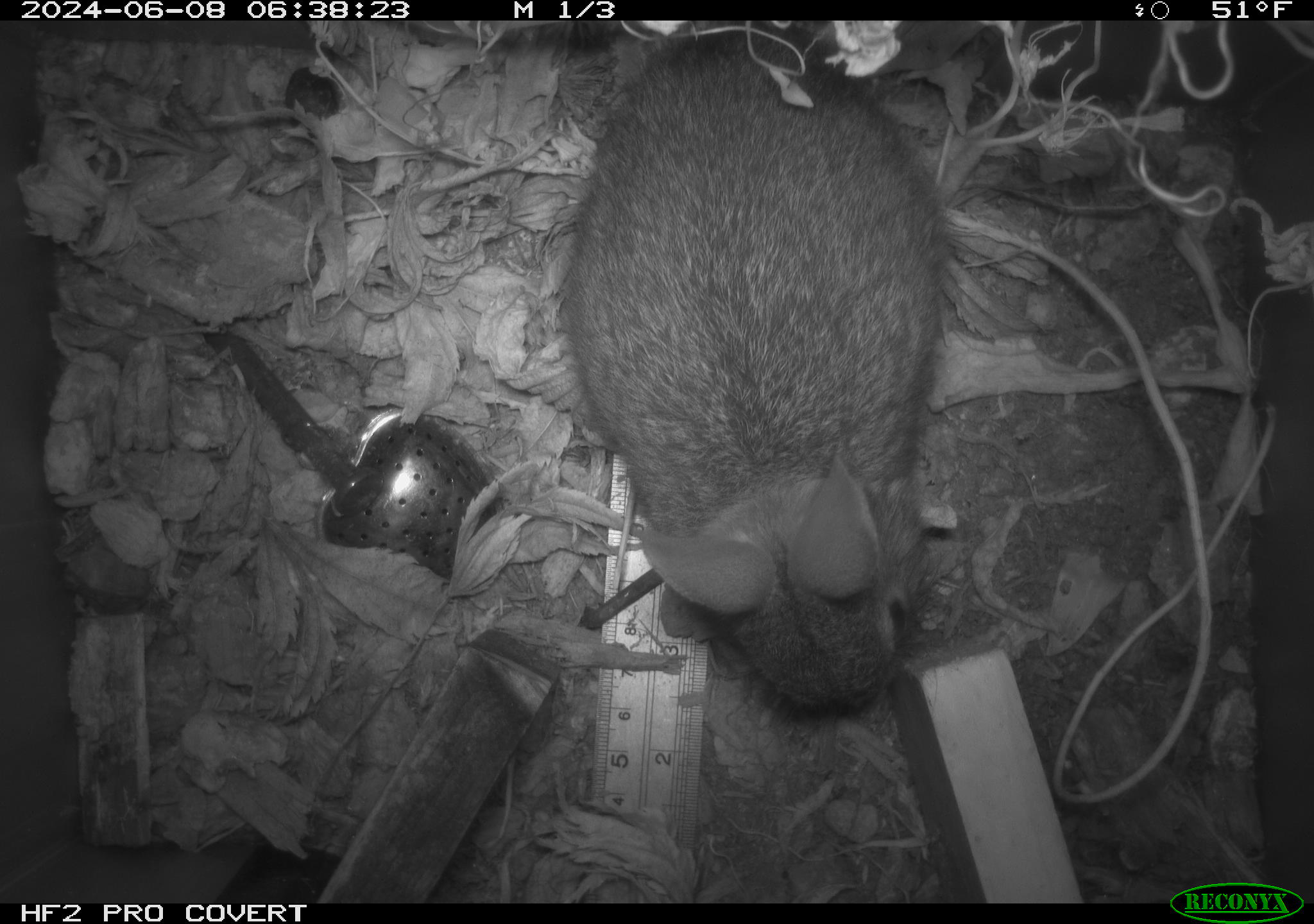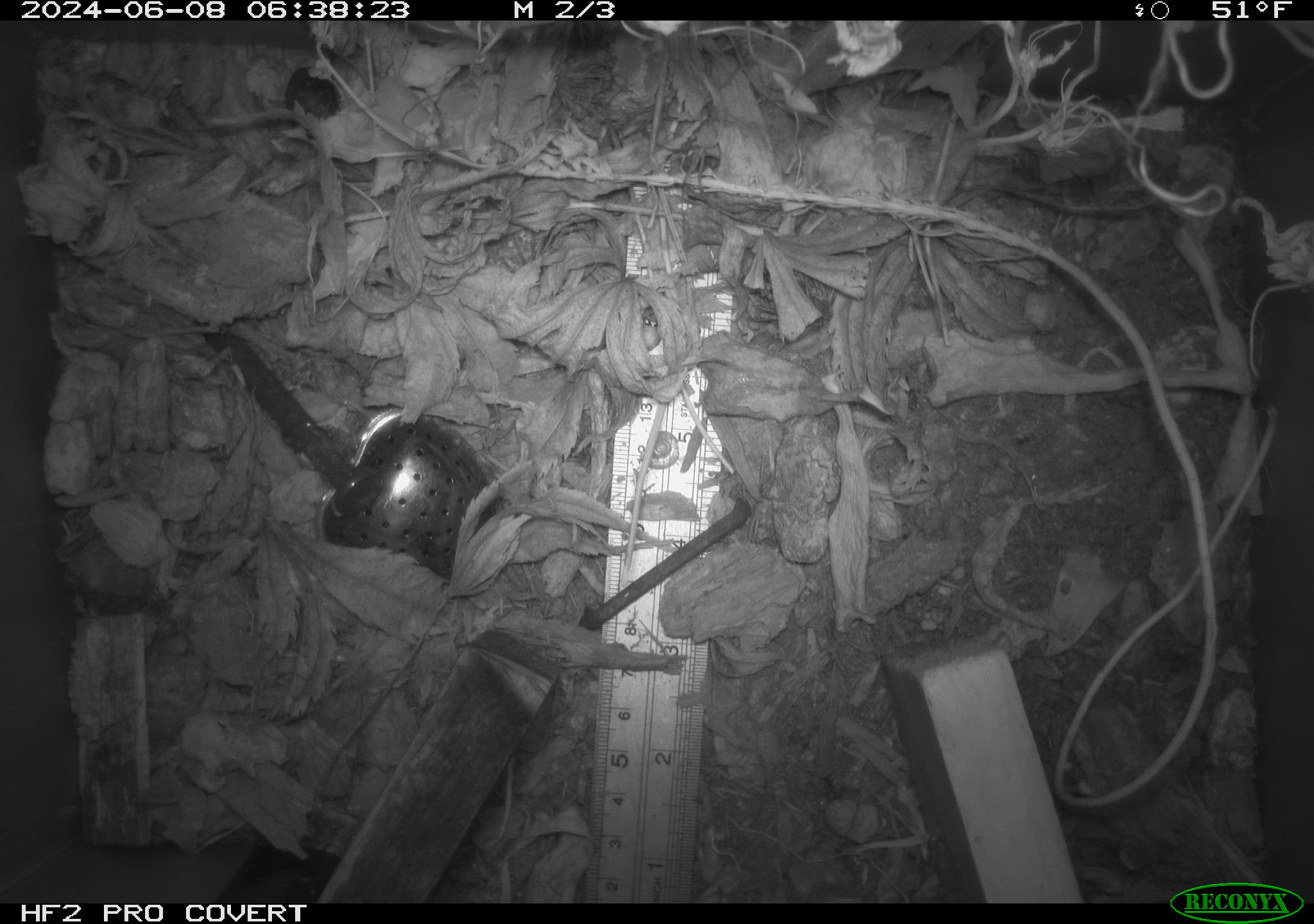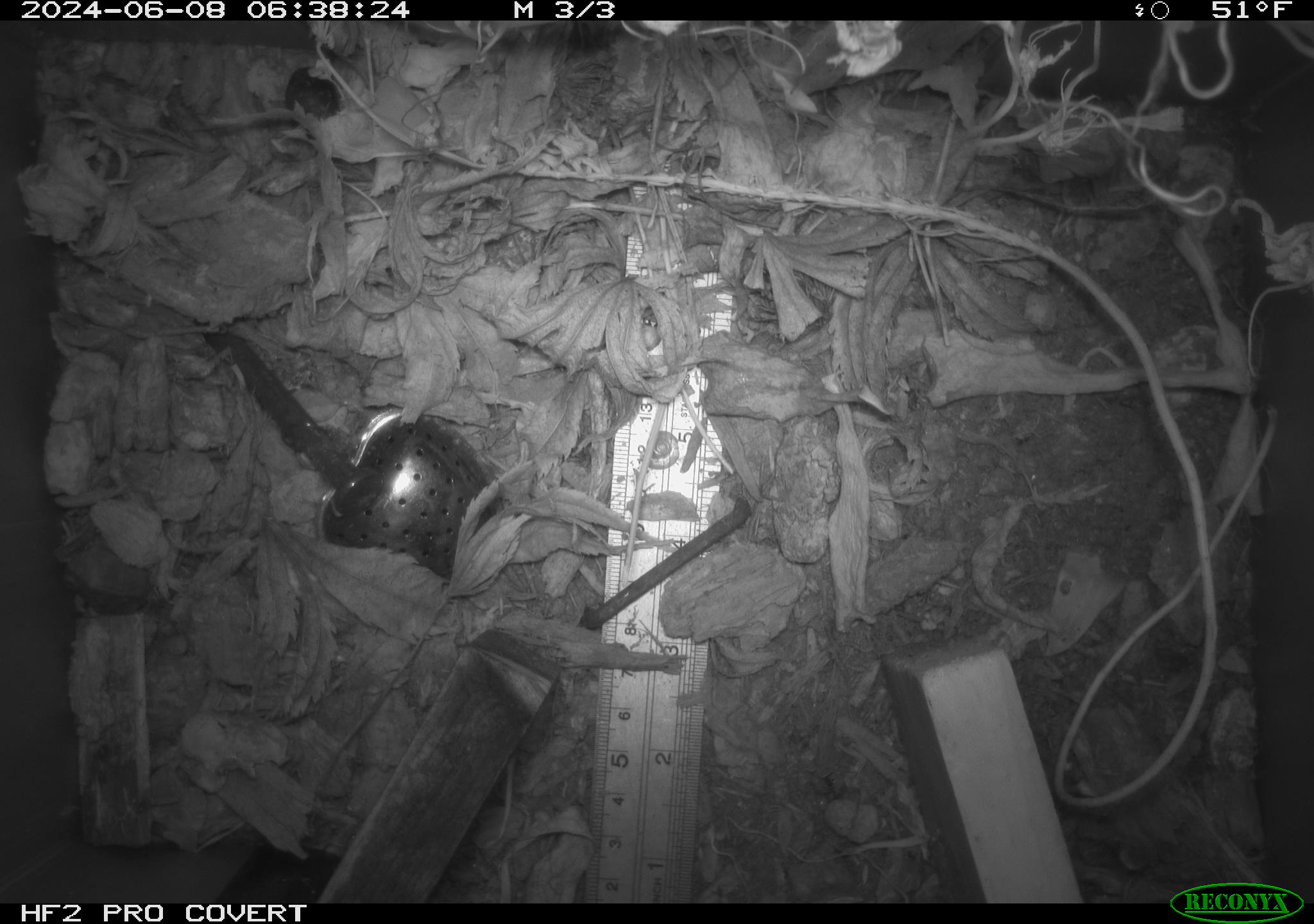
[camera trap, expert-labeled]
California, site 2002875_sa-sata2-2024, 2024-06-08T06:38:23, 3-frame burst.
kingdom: Animalia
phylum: Chordata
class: Mammalia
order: Lagomorpha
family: Leporidae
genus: Sylvilagus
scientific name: Sylvilagus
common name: cottontail rabbits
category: sylvilagus species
Sylvilagus species (cottontail rabbits) (Sylvilagus).